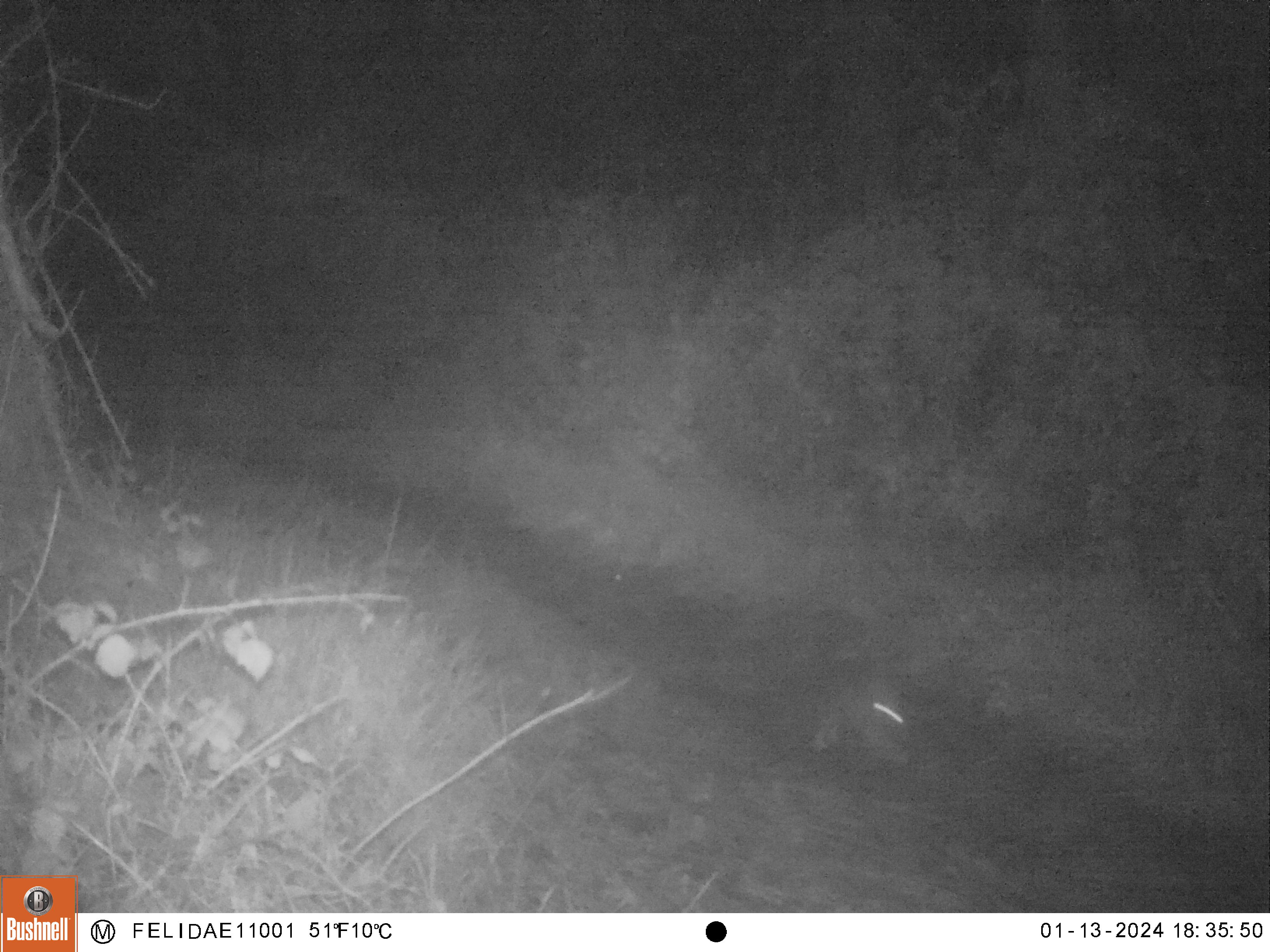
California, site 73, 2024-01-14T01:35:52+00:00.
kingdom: Animalia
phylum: Chordata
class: Mammalia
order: Lagomorpha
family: Leporidae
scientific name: Leporidae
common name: rabbit